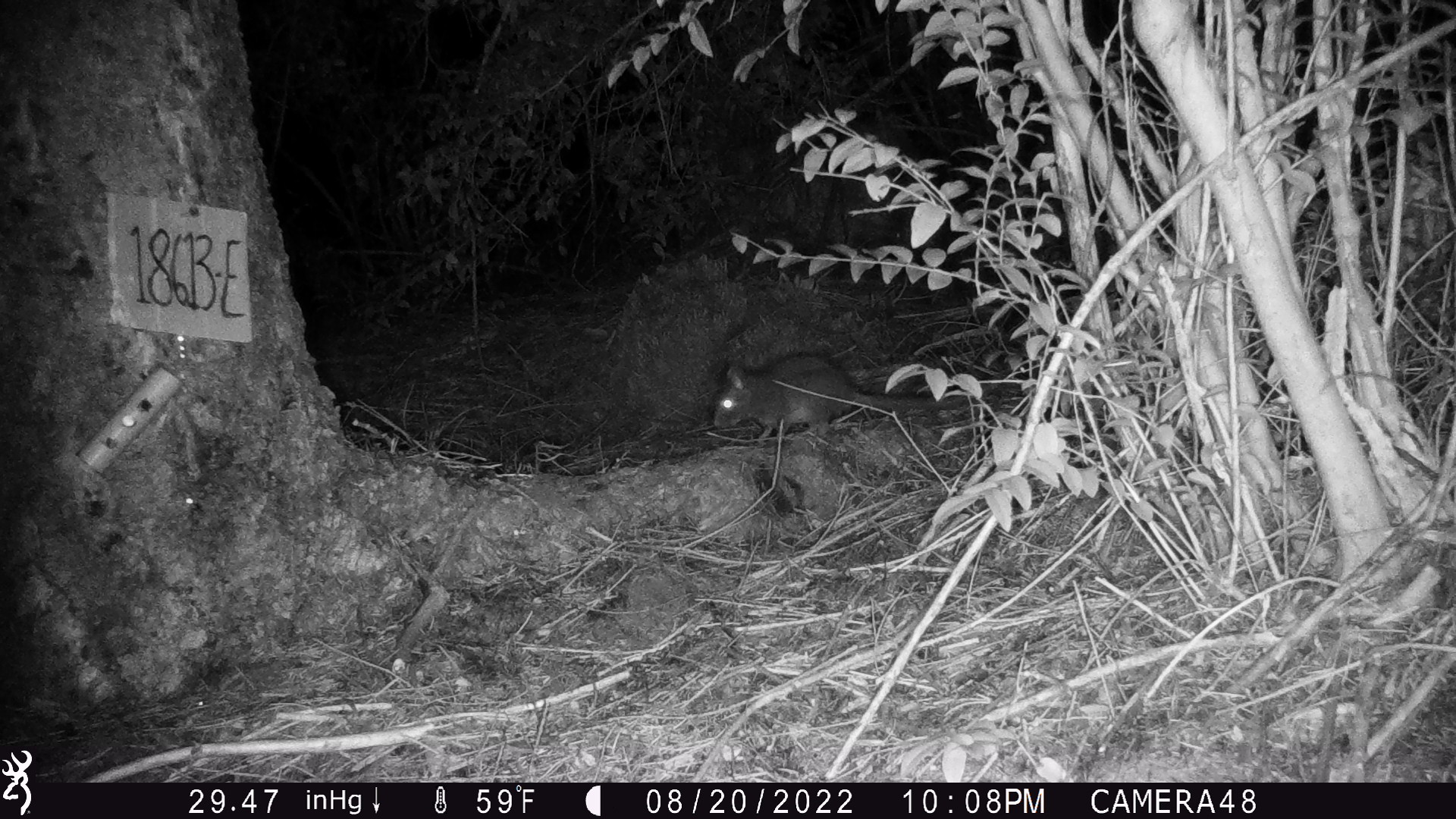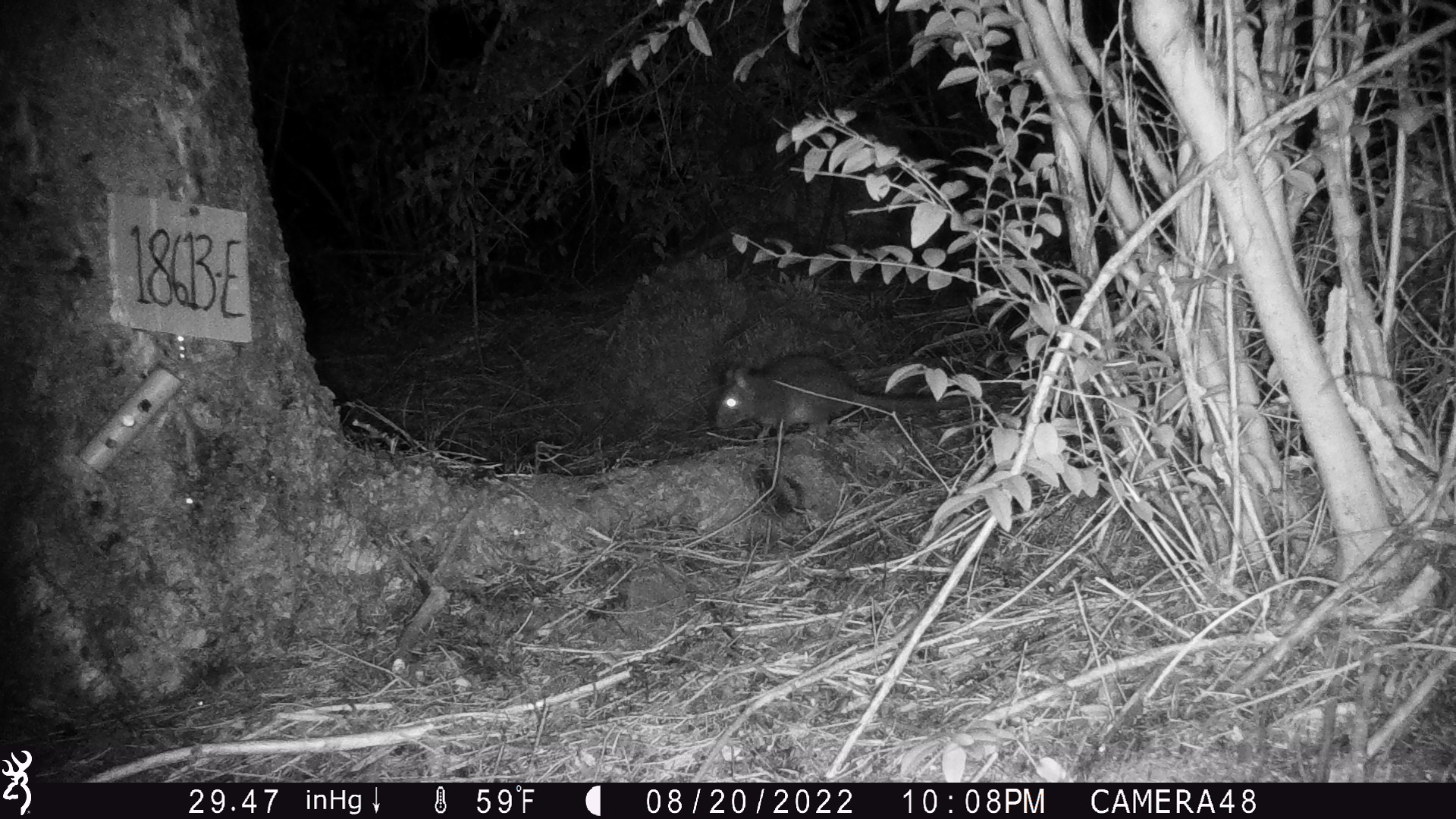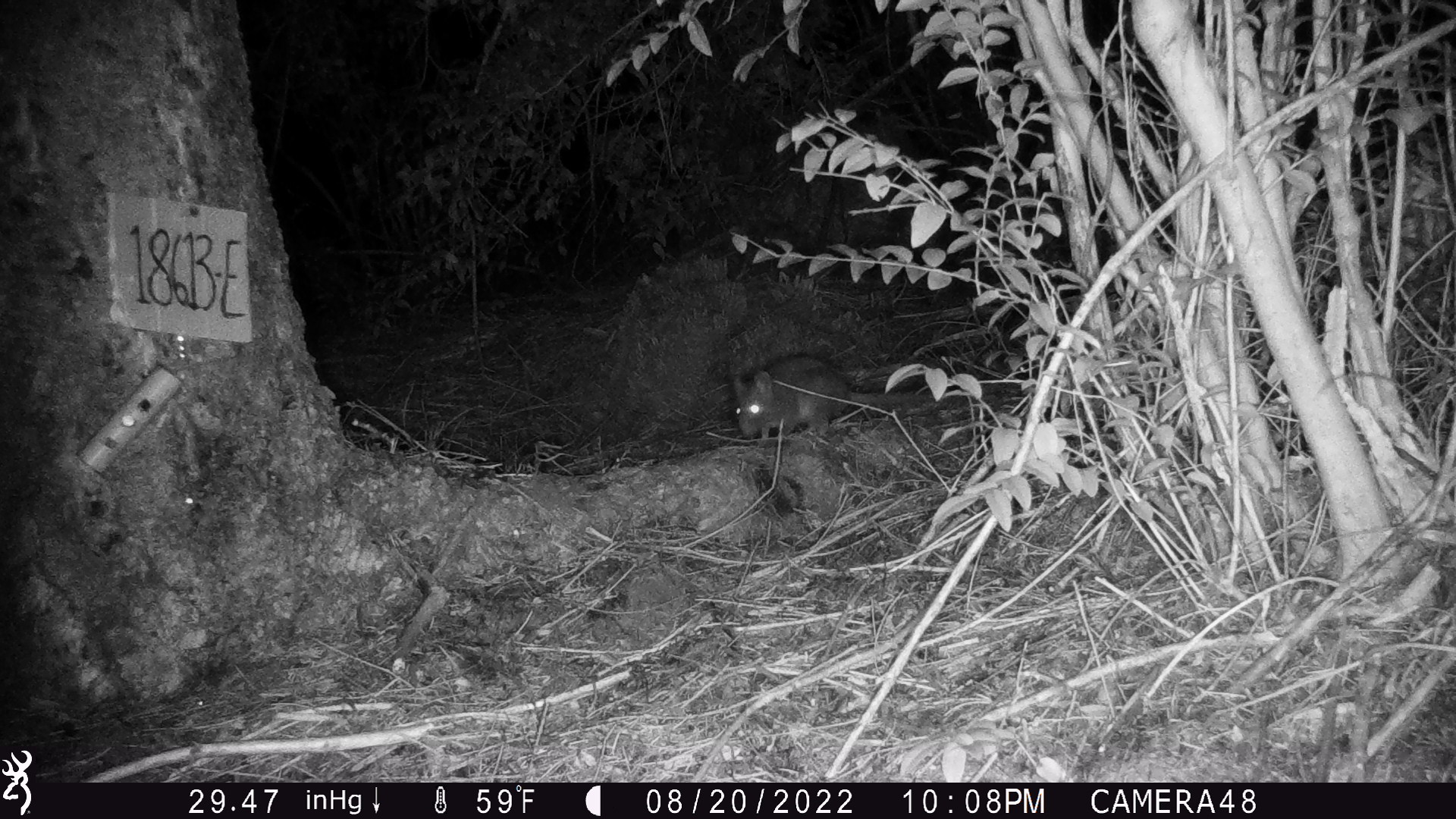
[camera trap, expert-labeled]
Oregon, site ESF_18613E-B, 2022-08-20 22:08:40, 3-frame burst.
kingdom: Animalia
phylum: Chordata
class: Mammalia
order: Rodentia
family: Cricetidae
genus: Neotoma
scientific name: Neotoma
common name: woodrats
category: neotoma species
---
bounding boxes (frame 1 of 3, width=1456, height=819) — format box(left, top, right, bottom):
neotoma species: box(698, 334, 963, 461)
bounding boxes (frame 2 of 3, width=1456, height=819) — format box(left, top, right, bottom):
neotoma species: box(692, 345, 936, 455)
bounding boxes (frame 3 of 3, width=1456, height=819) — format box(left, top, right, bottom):
neotoma species: box(716, 342, 887, 452)